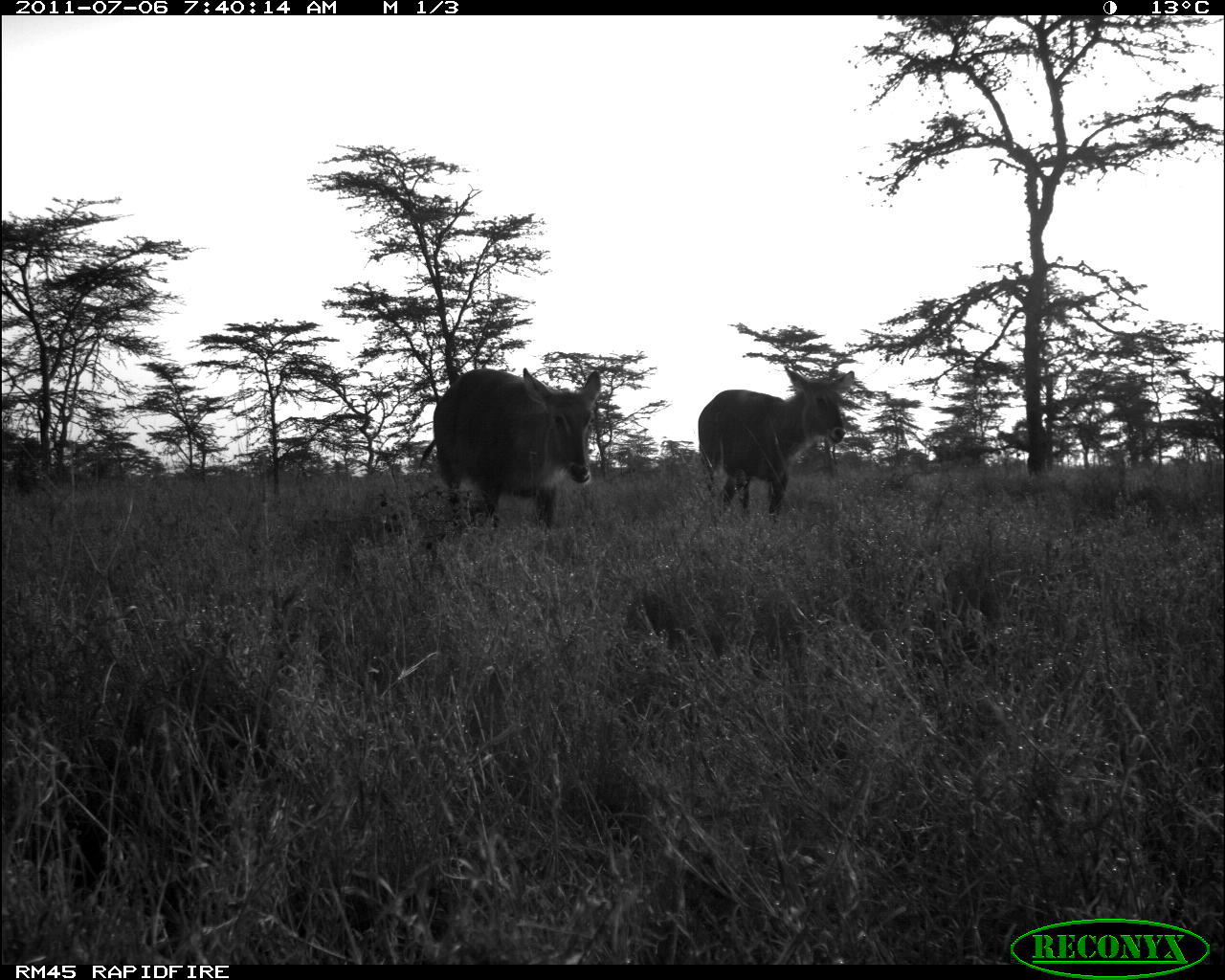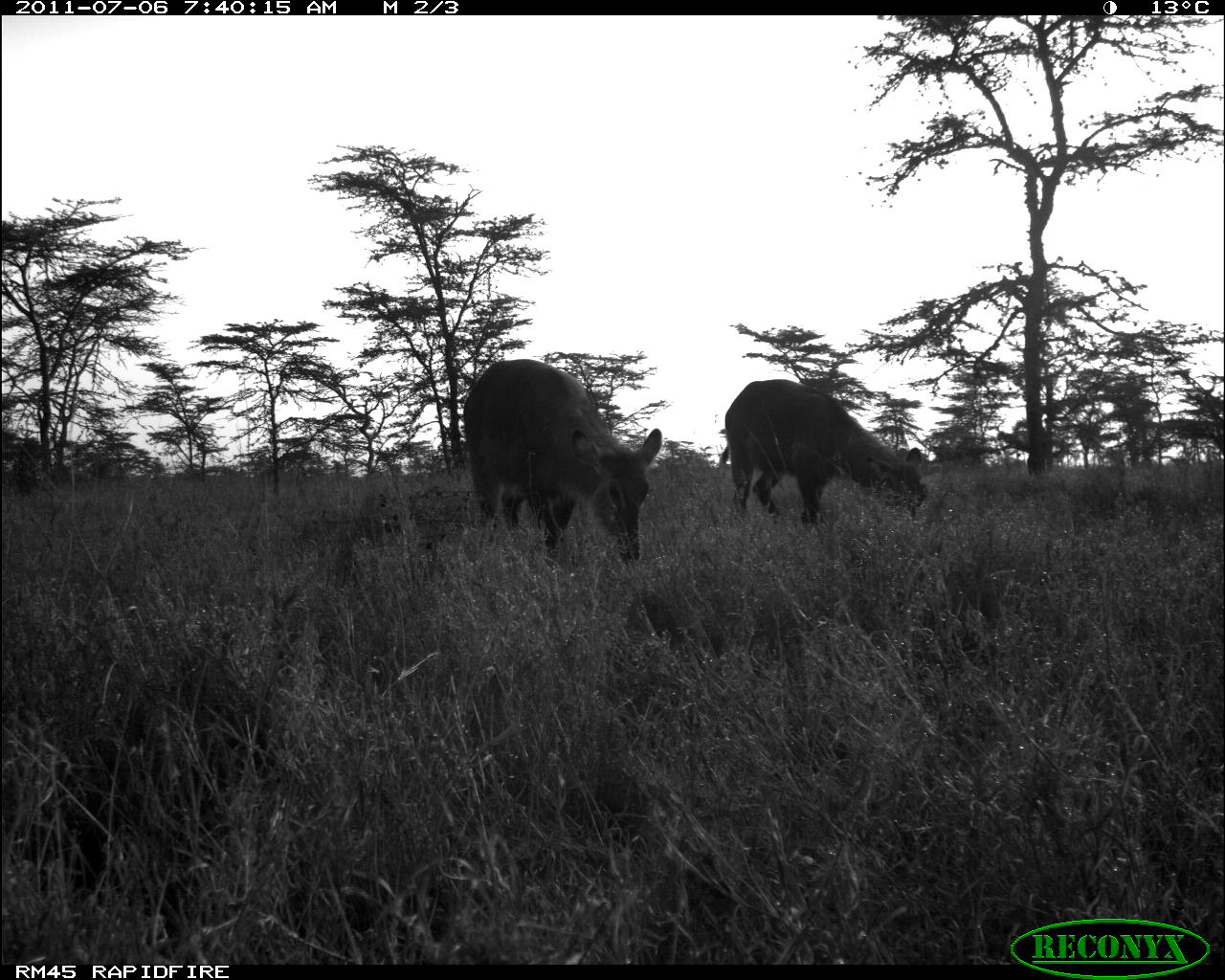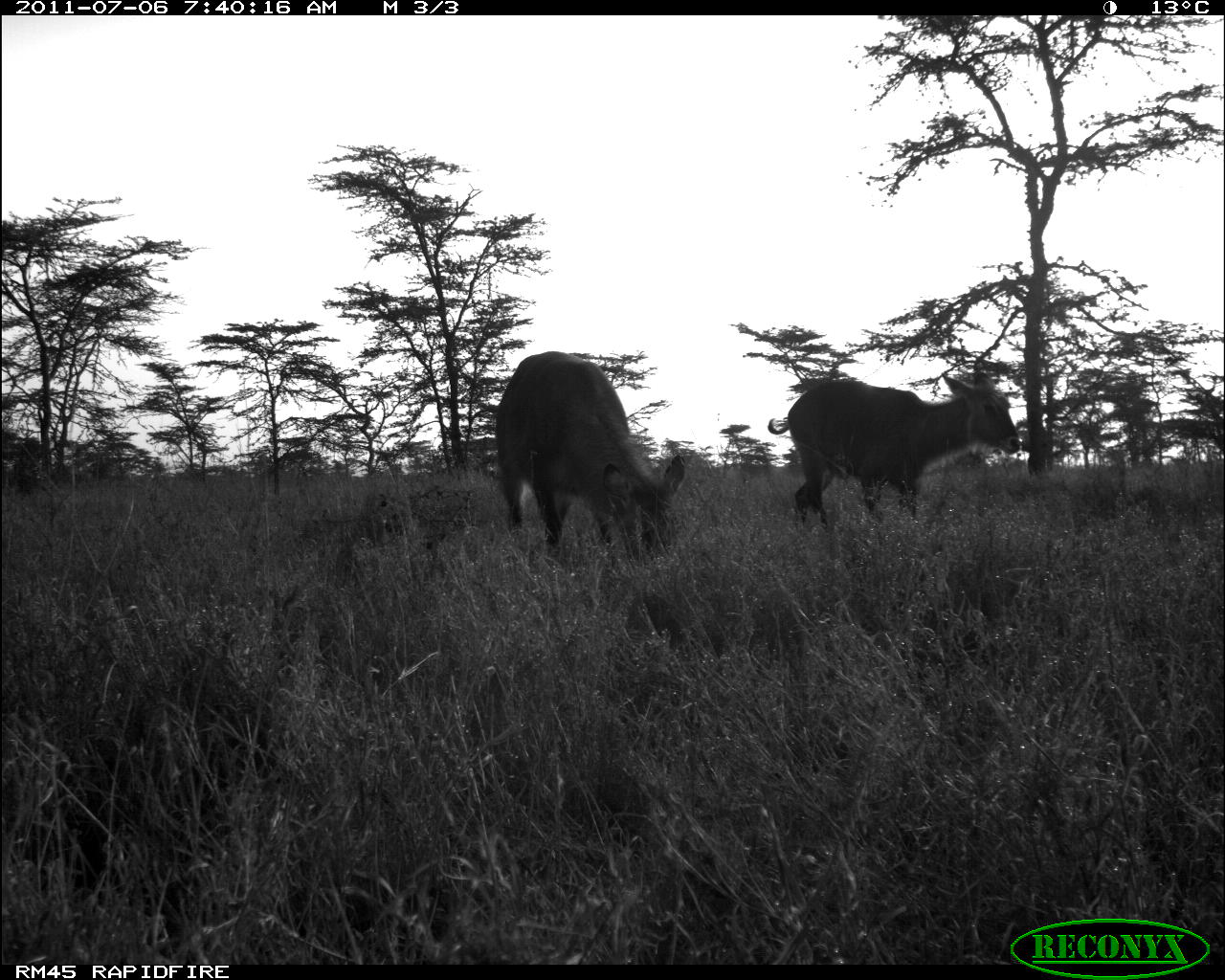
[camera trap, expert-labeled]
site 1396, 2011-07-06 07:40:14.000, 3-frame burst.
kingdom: Animalia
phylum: Chordata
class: Mammalia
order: Artiodactyla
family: Bovidae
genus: Kobus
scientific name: Kobus ellipsiprymnus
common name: waterbuck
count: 2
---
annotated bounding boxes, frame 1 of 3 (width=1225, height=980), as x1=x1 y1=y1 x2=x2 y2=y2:
kobus ellipsiprymnus: x1=420 y1=368 x2=601 y2=531; x1=699 y1=367 x2=855 y2=523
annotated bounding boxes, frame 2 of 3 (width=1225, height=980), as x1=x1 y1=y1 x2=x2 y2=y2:
kobus ellipsiprymnus: x1=462 y1=358 x2=664 y2=566; x1=718 y1=378 x2=928 y2=526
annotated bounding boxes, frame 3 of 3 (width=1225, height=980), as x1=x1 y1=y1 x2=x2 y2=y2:
kobus ellipsiprymnus: x1=495 y1=350 x2=687 y2=576; x1=766 y1=371 x2=1023 y2=533